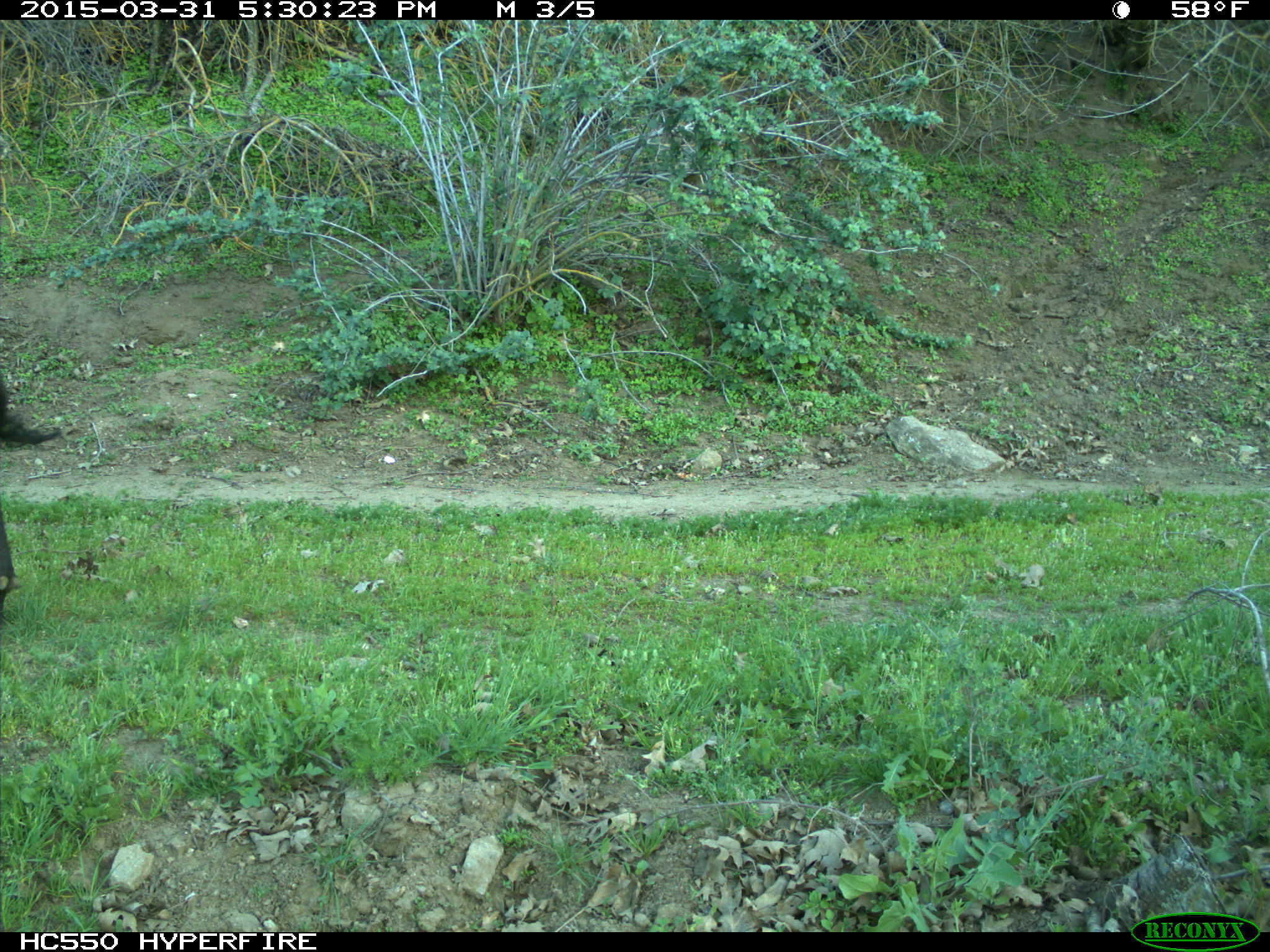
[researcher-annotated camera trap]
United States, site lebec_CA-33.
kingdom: Animalia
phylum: Chordata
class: Mammalia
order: Artiodactyla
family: Bovidae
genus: Bos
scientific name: Bos taurus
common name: domestic cow